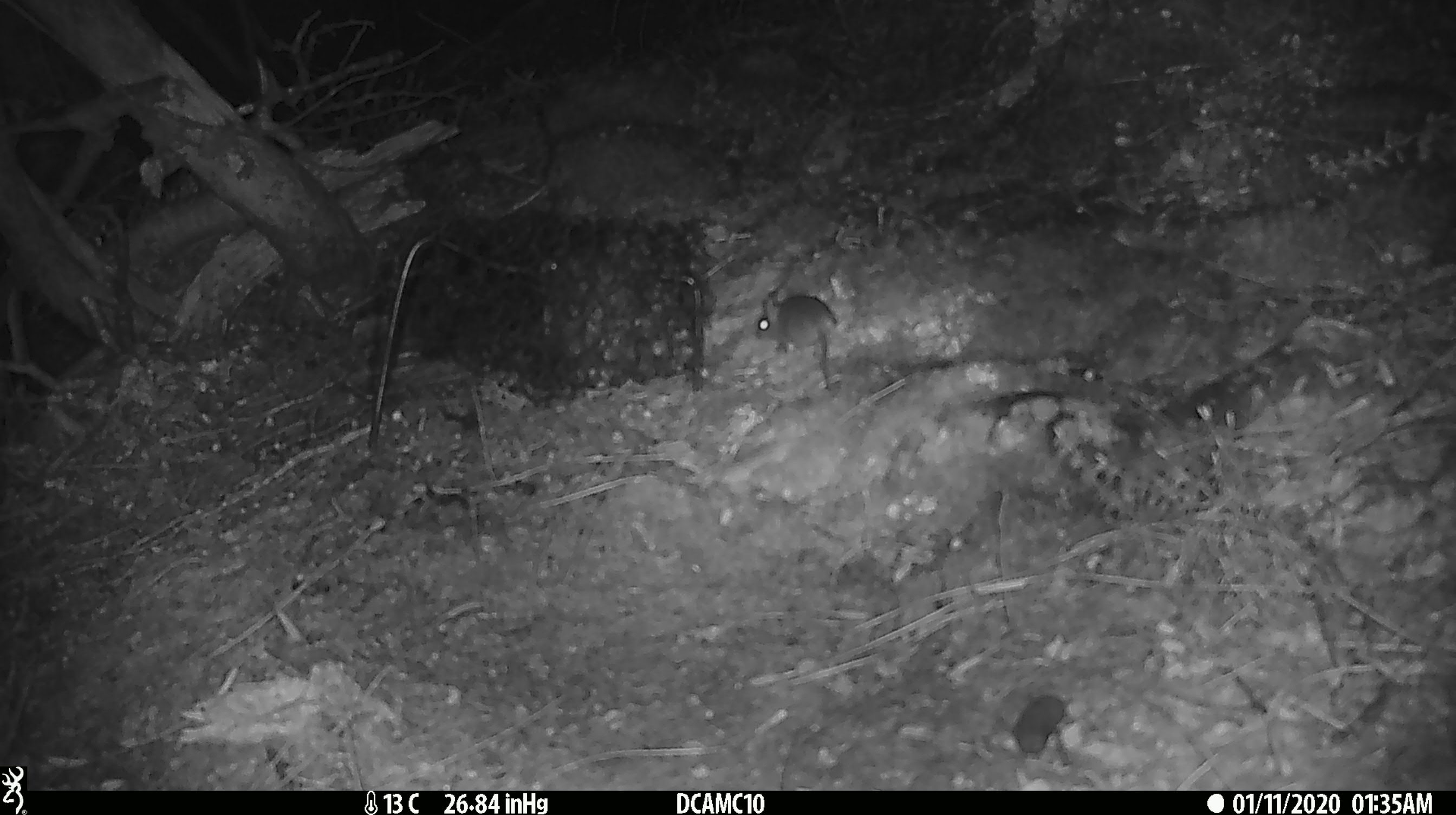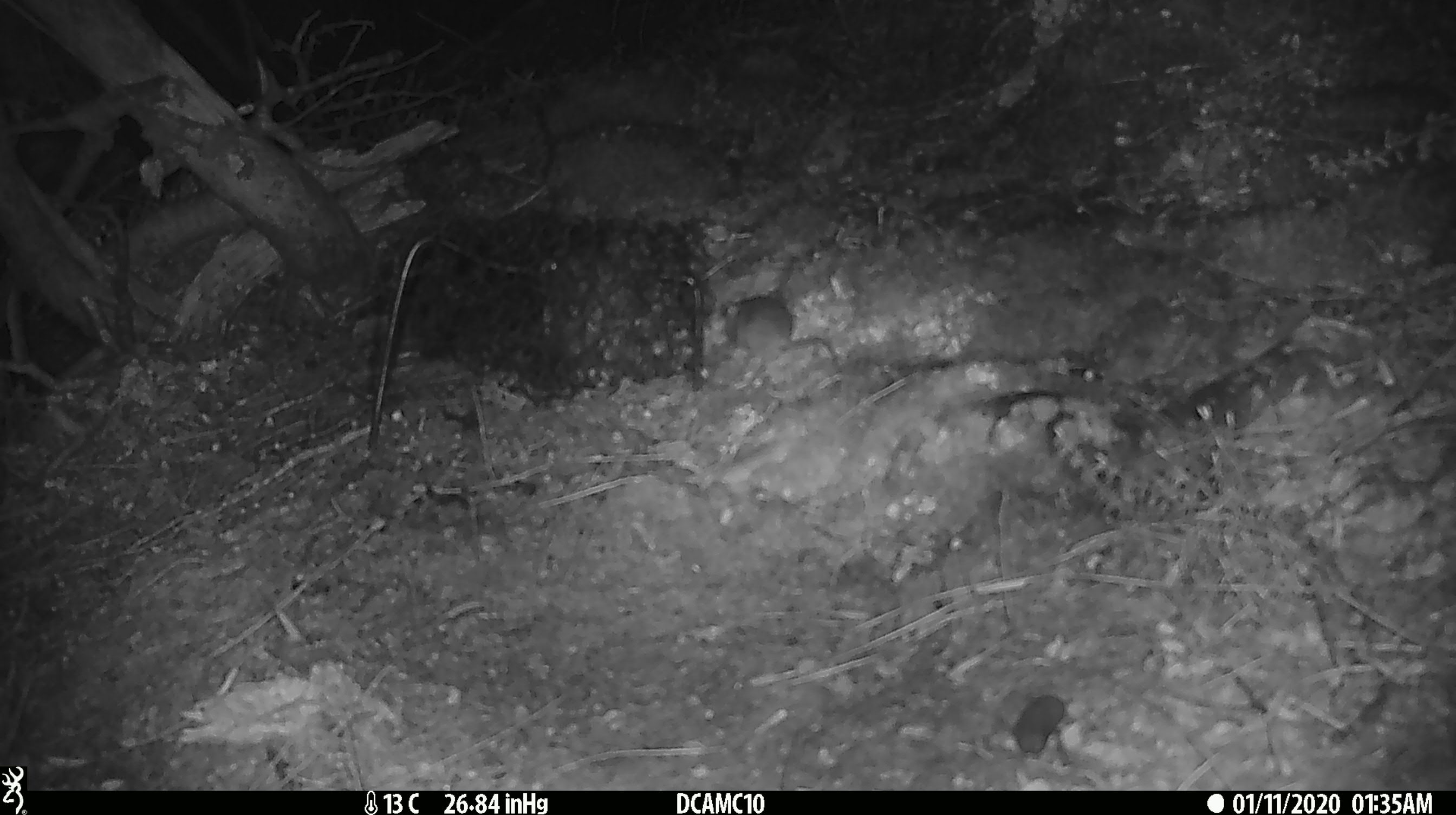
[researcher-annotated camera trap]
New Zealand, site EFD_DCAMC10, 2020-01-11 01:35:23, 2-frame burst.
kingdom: Animalia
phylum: Chordata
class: Mammalia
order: Rodentia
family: Muridae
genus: Mus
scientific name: Mus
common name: mouse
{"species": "mouse (Mus)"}